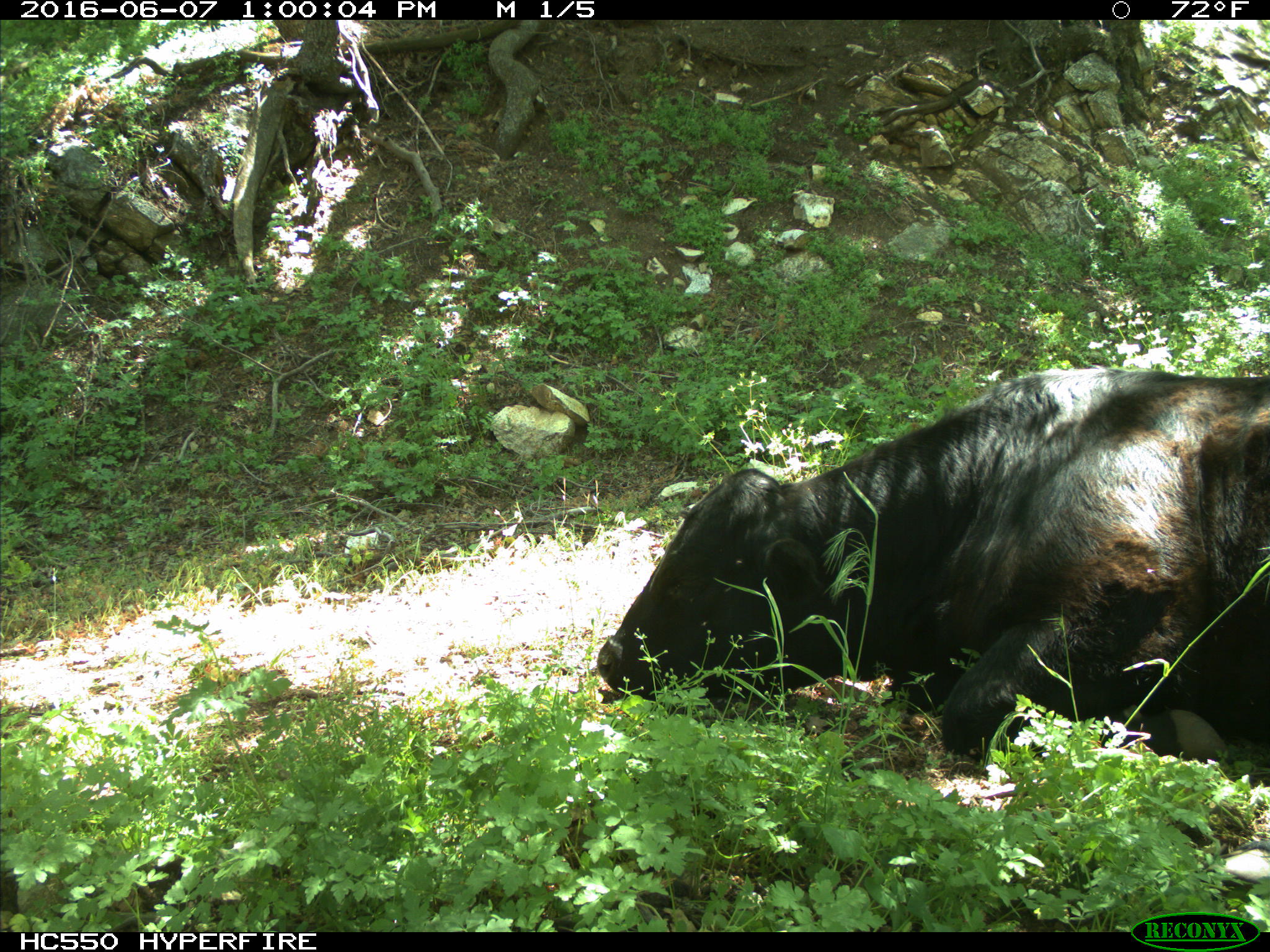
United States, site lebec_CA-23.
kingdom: Animalia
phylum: Chordata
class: Mammalia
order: Artiodactyla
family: Bovidae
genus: Bos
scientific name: Bos taurus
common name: domestic cow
Bos taurus (domestic cow).